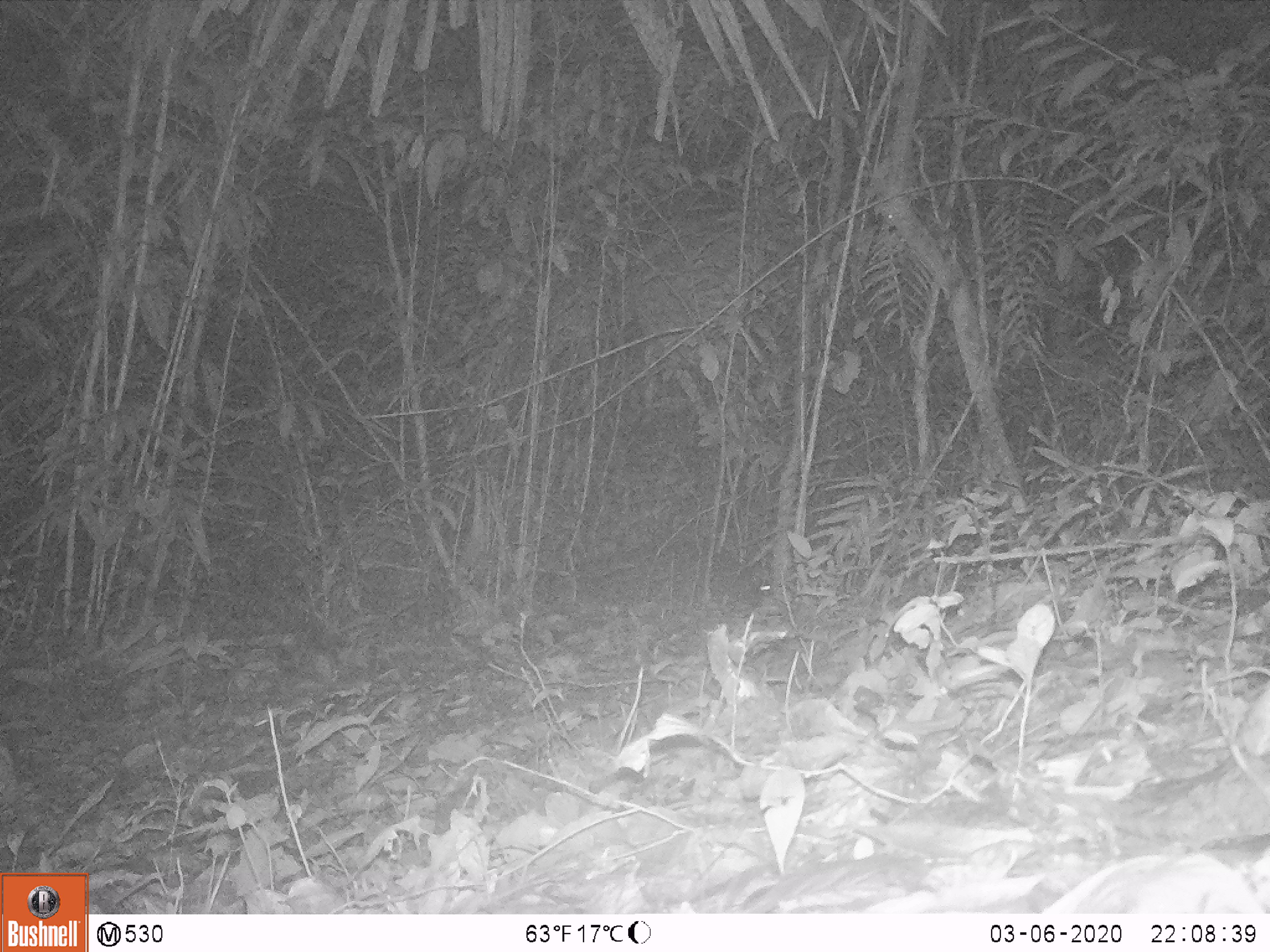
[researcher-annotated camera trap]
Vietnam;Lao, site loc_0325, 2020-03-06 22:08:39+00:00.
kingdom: Animalia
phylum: Chordata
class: Mammalia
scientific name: Mammalia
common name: mammal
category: unidentified small mammal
Unidentified small mammal (mammal) (Mammalia). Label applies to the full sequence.